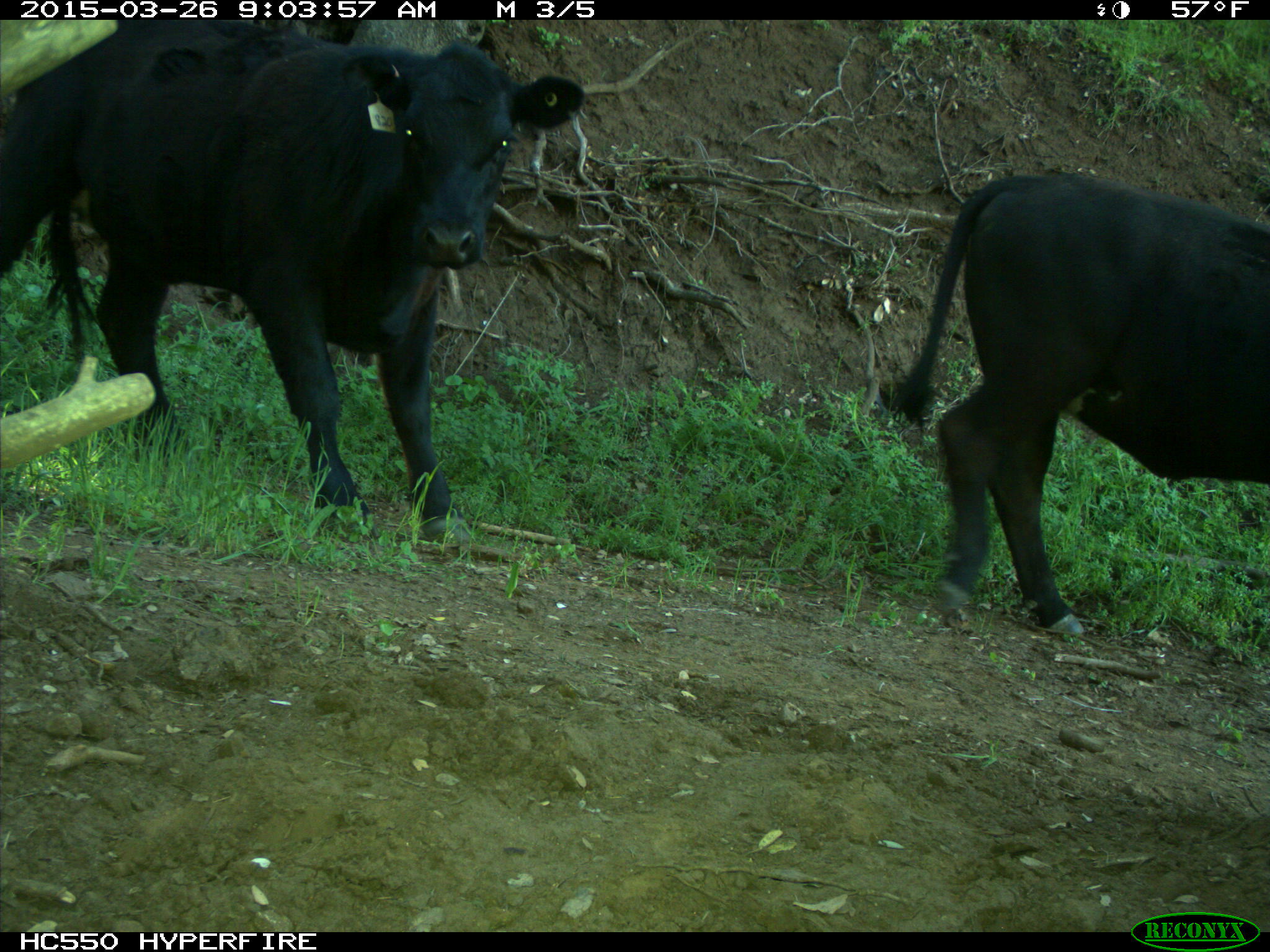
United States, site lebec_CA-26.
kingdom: Animalia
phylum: Chordata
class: Mammalia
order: Artiodactyla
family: Bovidae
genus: Bos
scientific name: Bos taurus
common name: domestic cow